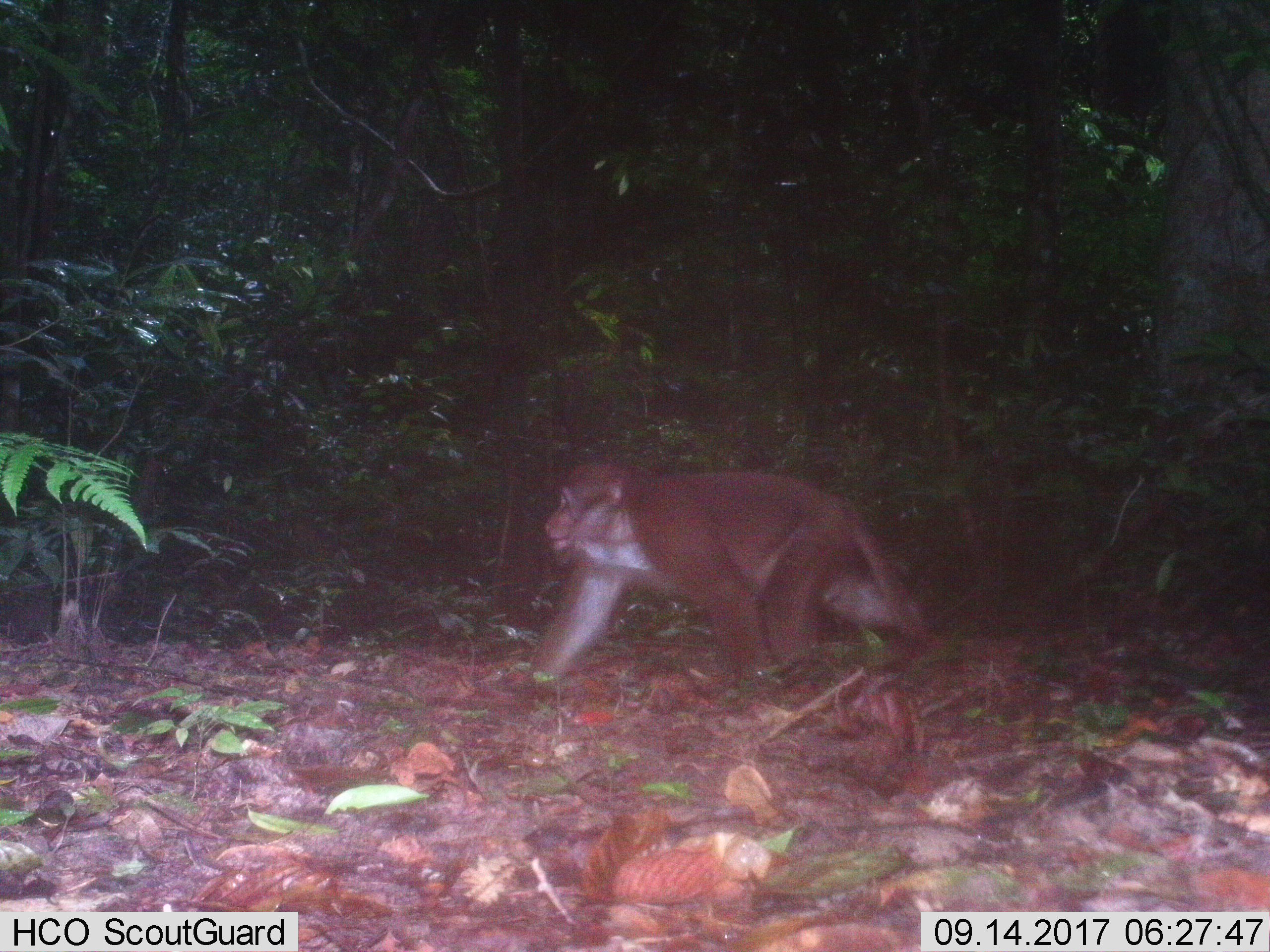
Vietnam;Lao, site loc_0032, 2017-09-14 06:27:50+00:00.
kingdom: Animalia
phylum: Chordata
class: Mammalia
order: Primates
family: Cercopithecidae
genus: Macaca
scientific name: Macaca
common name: macaques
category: assam or rhesus macaque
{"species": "assam or rhesus macaque (macaques) (Macaca)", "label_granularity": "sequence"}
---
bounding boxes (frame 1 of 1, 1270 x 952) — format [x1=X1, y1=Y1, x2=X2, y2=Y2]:
assam or rhesus macaque: [x1=522, y1=458, x2=945, y2=690]